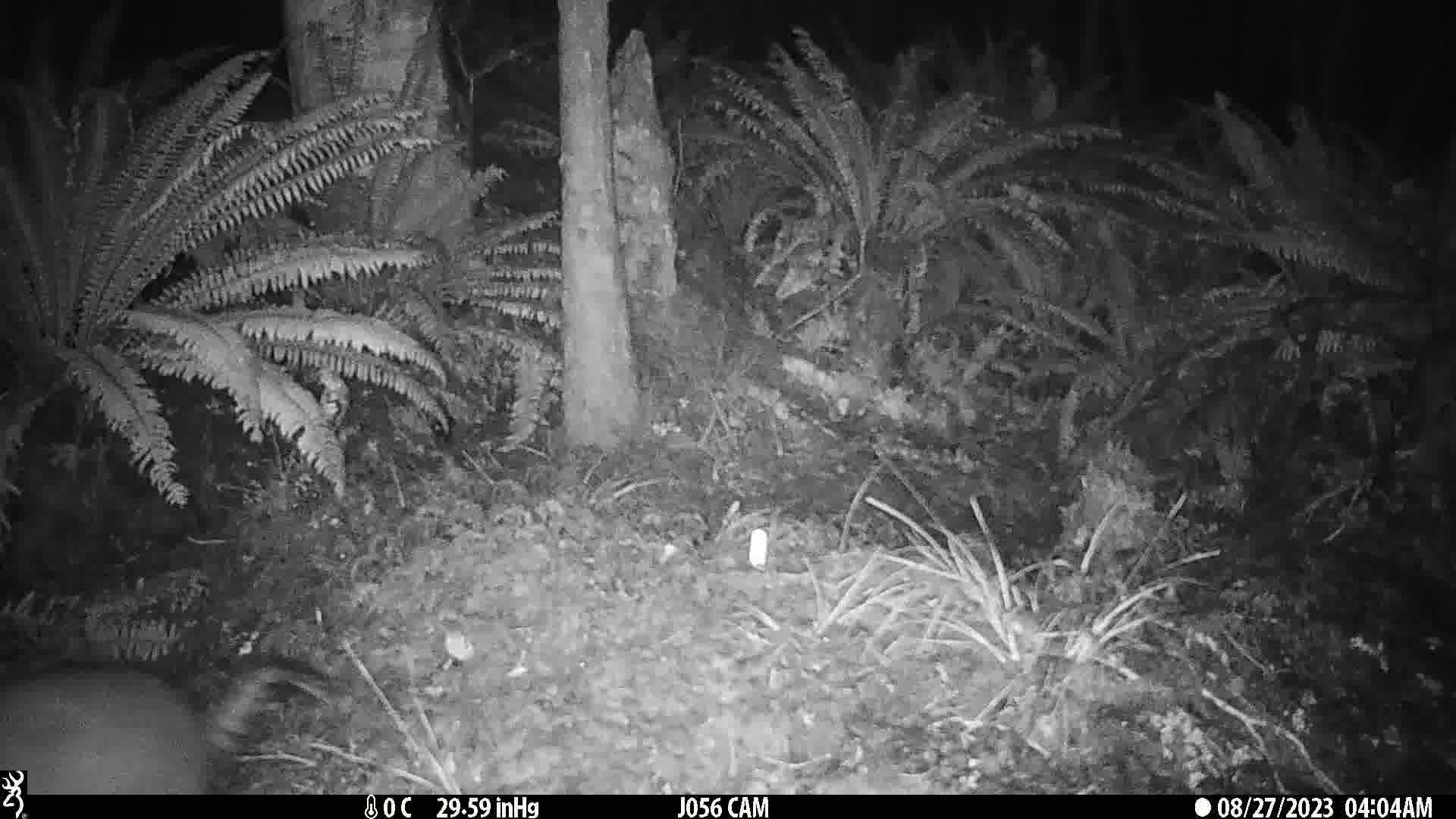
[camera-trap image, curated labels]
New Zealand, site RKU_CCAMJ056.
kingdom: Animalia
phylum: Chordata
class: Mammalia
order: Diprotodontia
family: Phalangeridae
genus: Trichosurus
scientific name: Trichosurus vulpecula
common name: common brushtail possum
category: possum